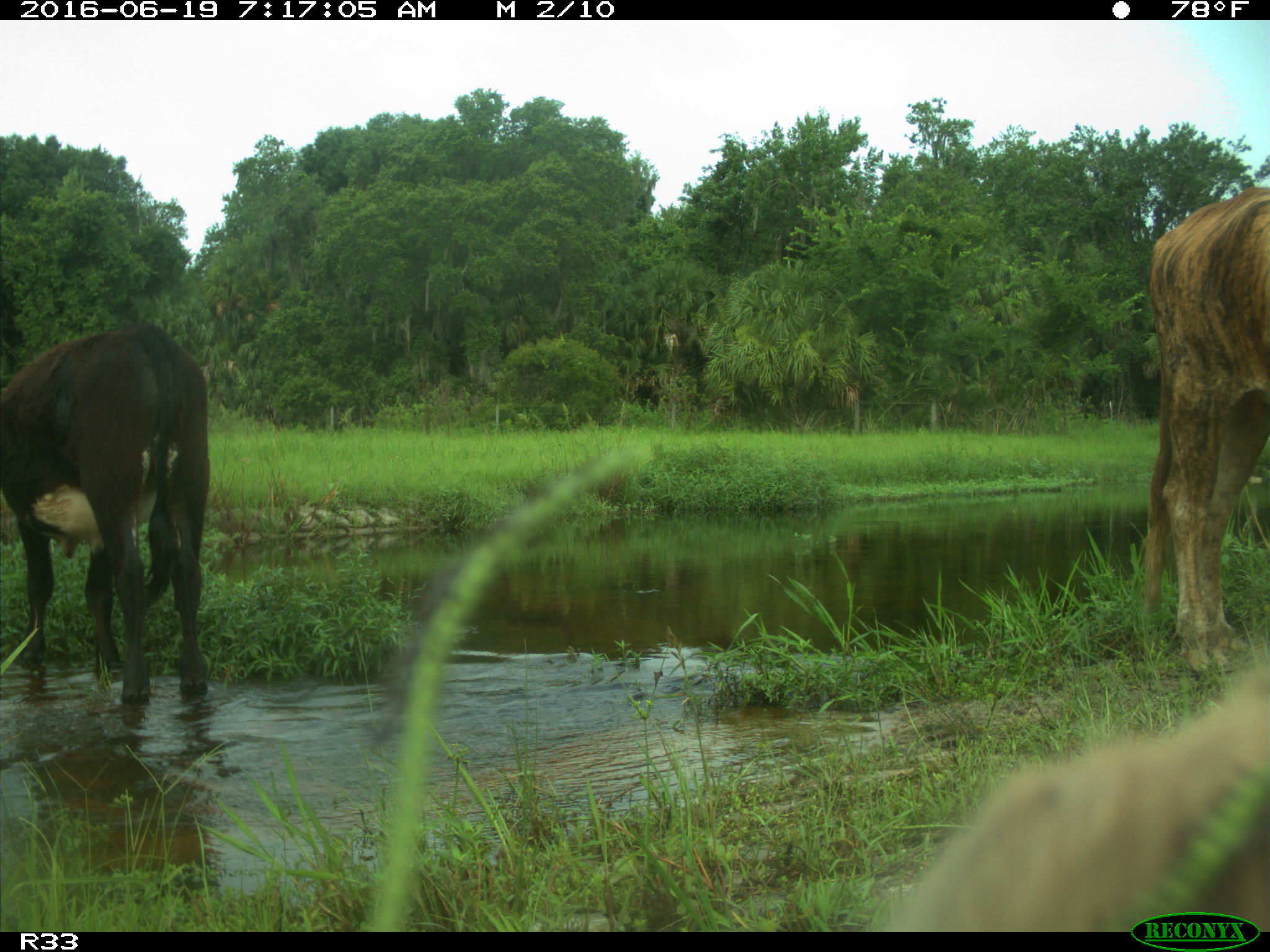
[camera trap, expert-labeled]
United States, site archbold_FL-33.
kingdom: Animalia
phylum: Chordata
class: Mammalia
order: Artiodactyla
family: Bovidae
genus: Bos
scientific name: Bos taurus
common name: domestic cow